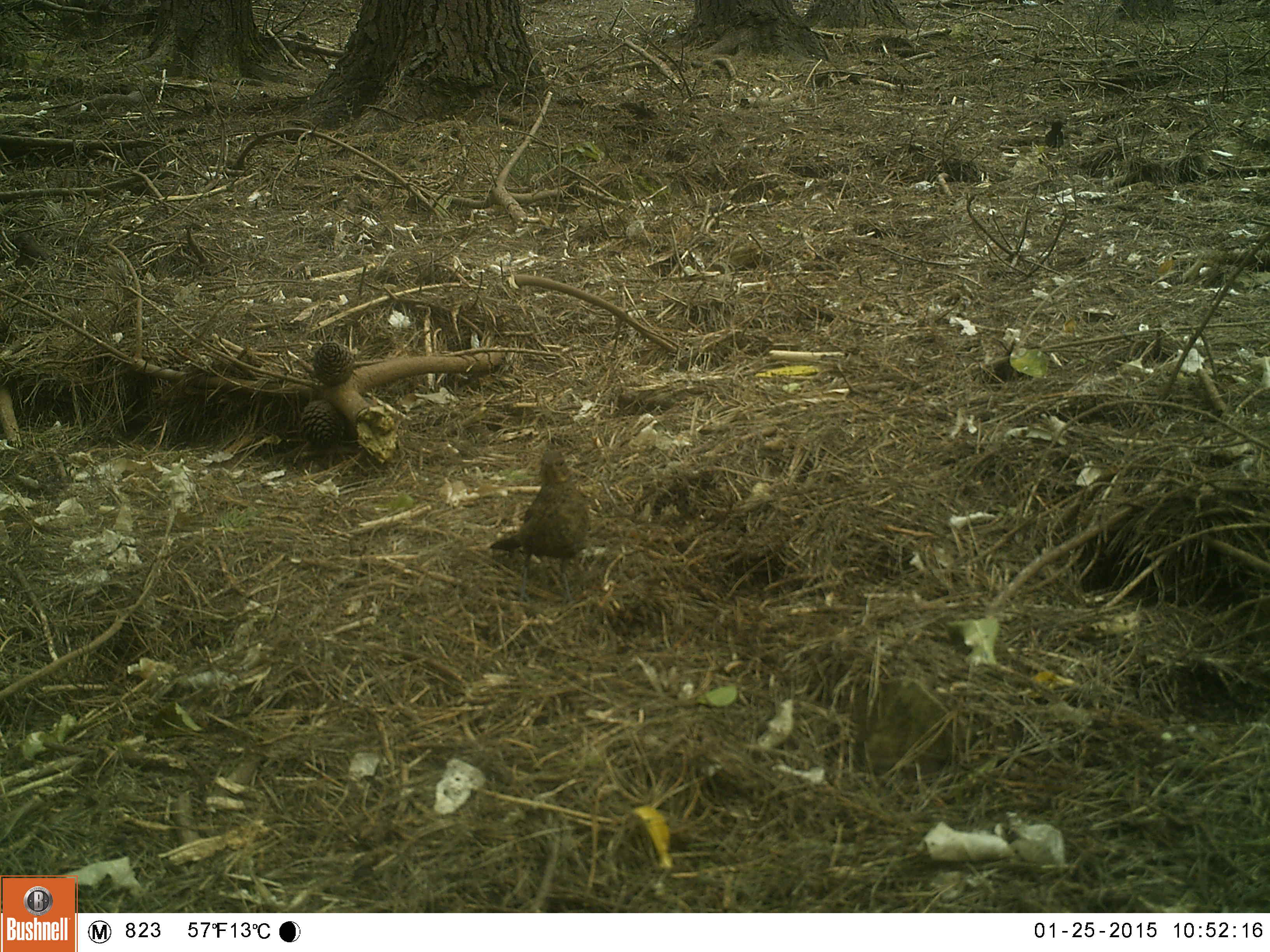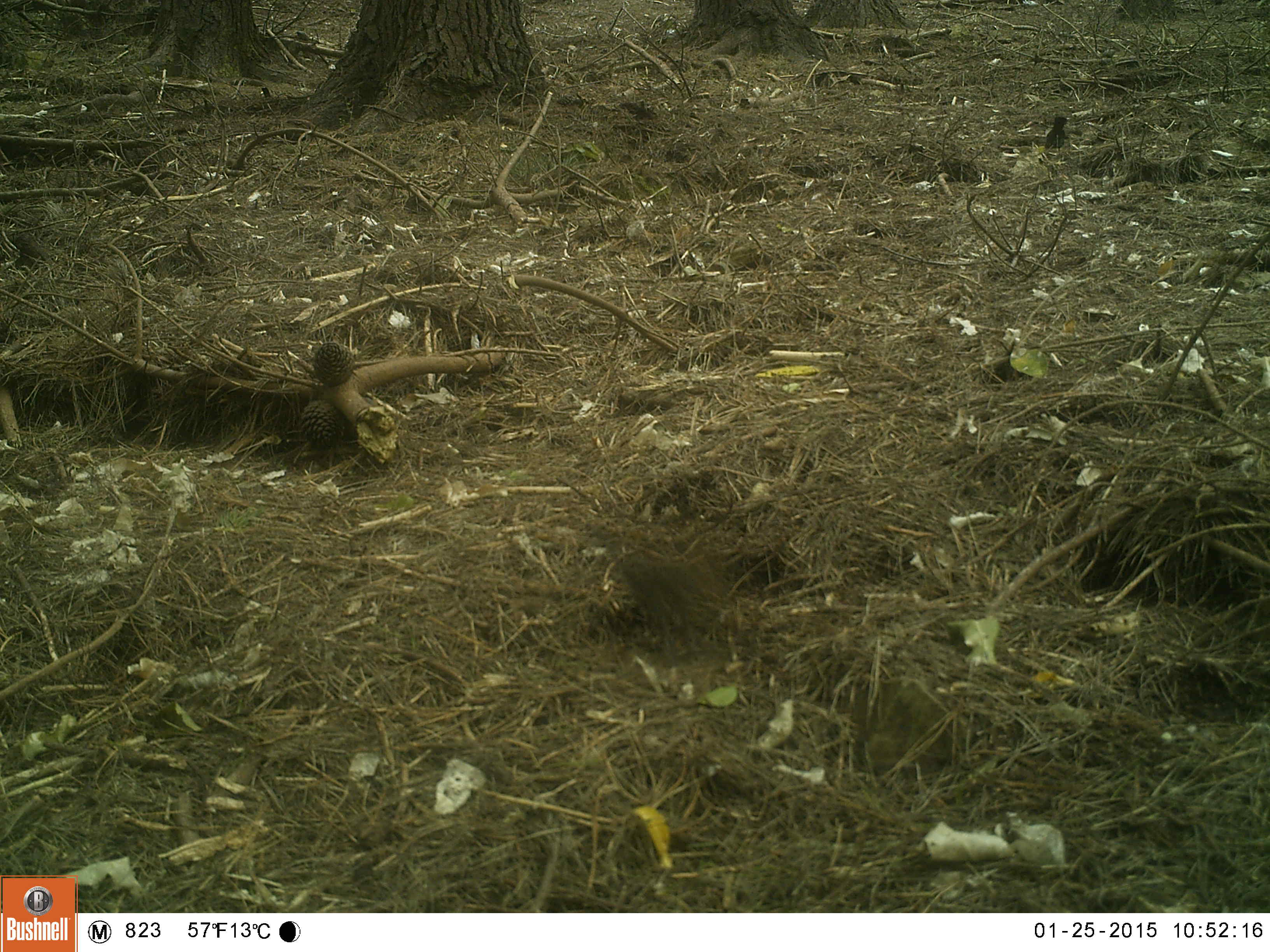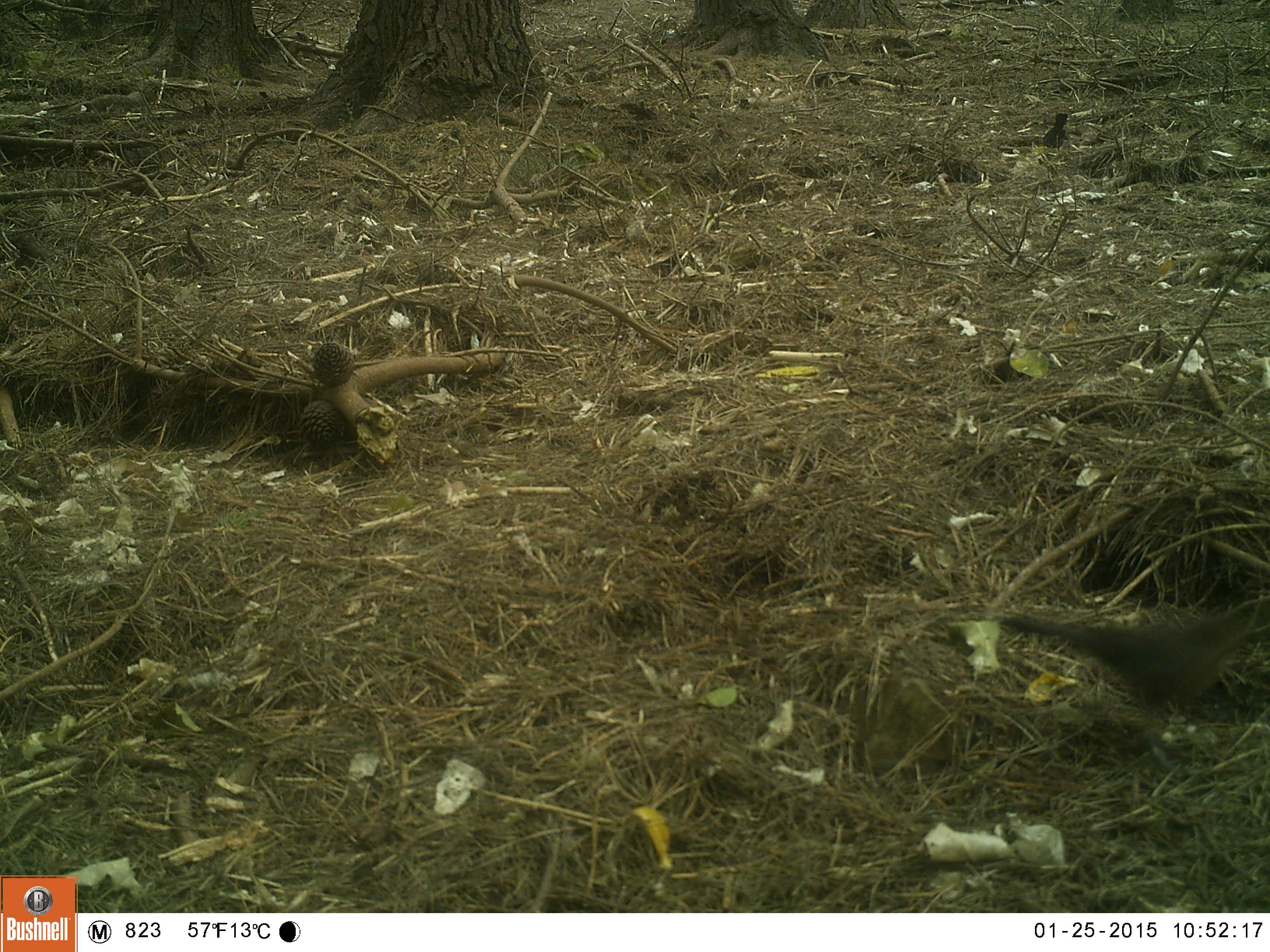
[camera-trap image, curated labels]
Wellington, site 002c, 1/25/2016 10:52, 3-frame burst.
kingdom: Animalia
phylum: Chordata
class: Aves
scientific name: Aves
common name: bird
Bird (Aves).